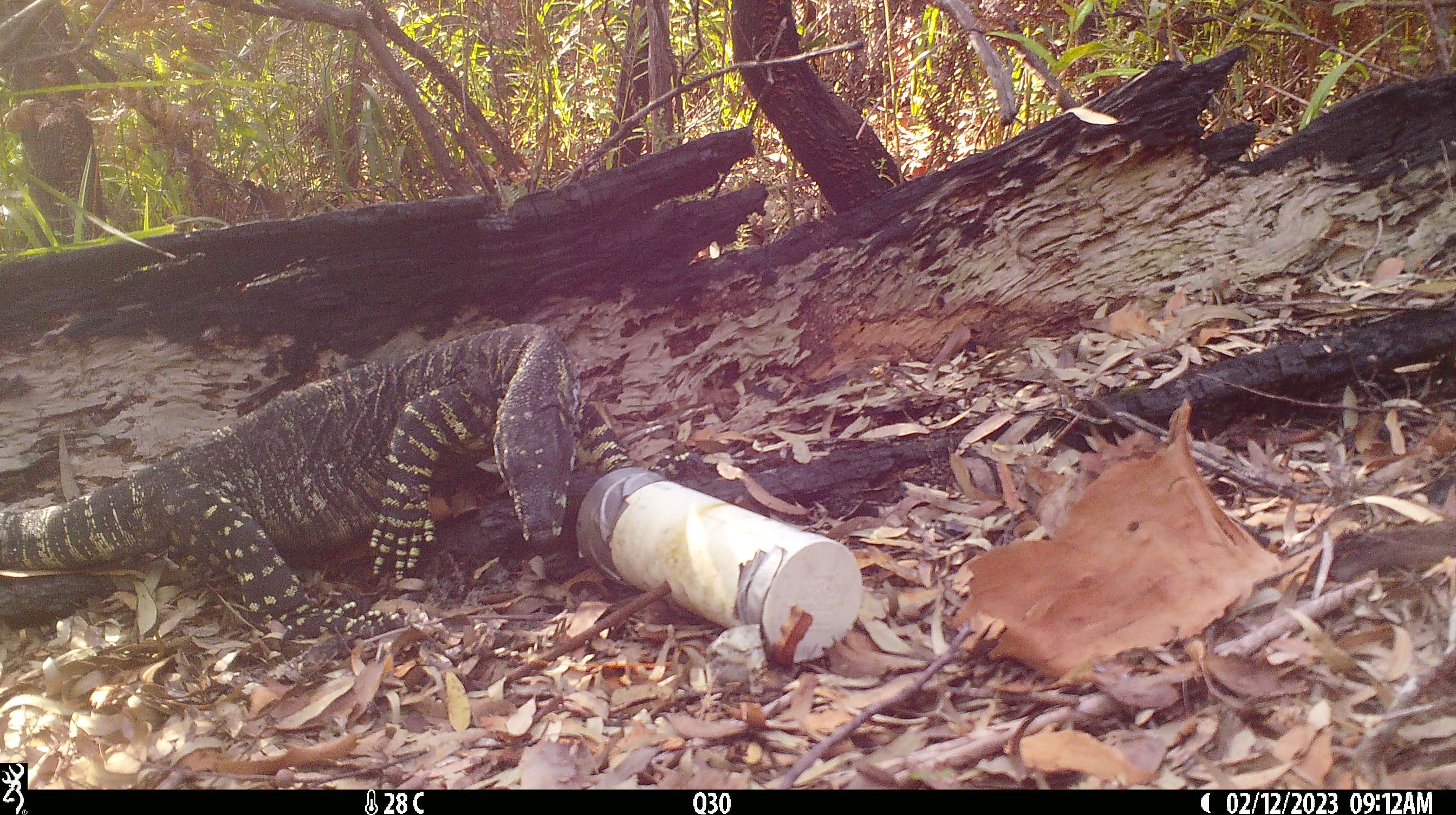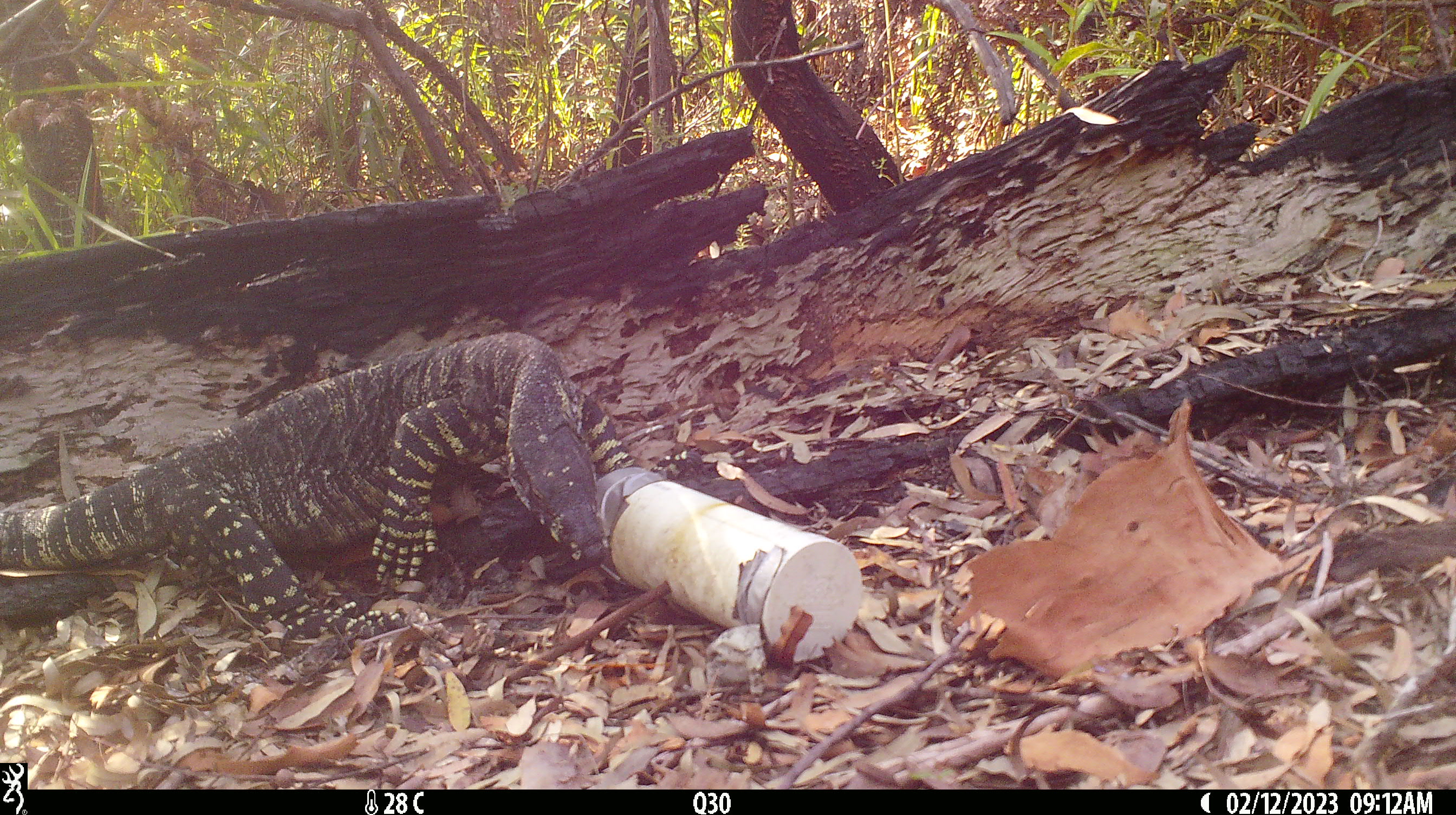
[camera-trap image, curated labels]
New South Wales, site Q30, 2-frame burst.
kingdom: Animalia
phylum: Chordata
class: Reptilia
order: Squamata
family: Varanidae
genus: Varanus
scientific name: Varanus varius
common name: lace monitor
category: goanna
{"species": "goanna (lace monitor) (Varanus varius)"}